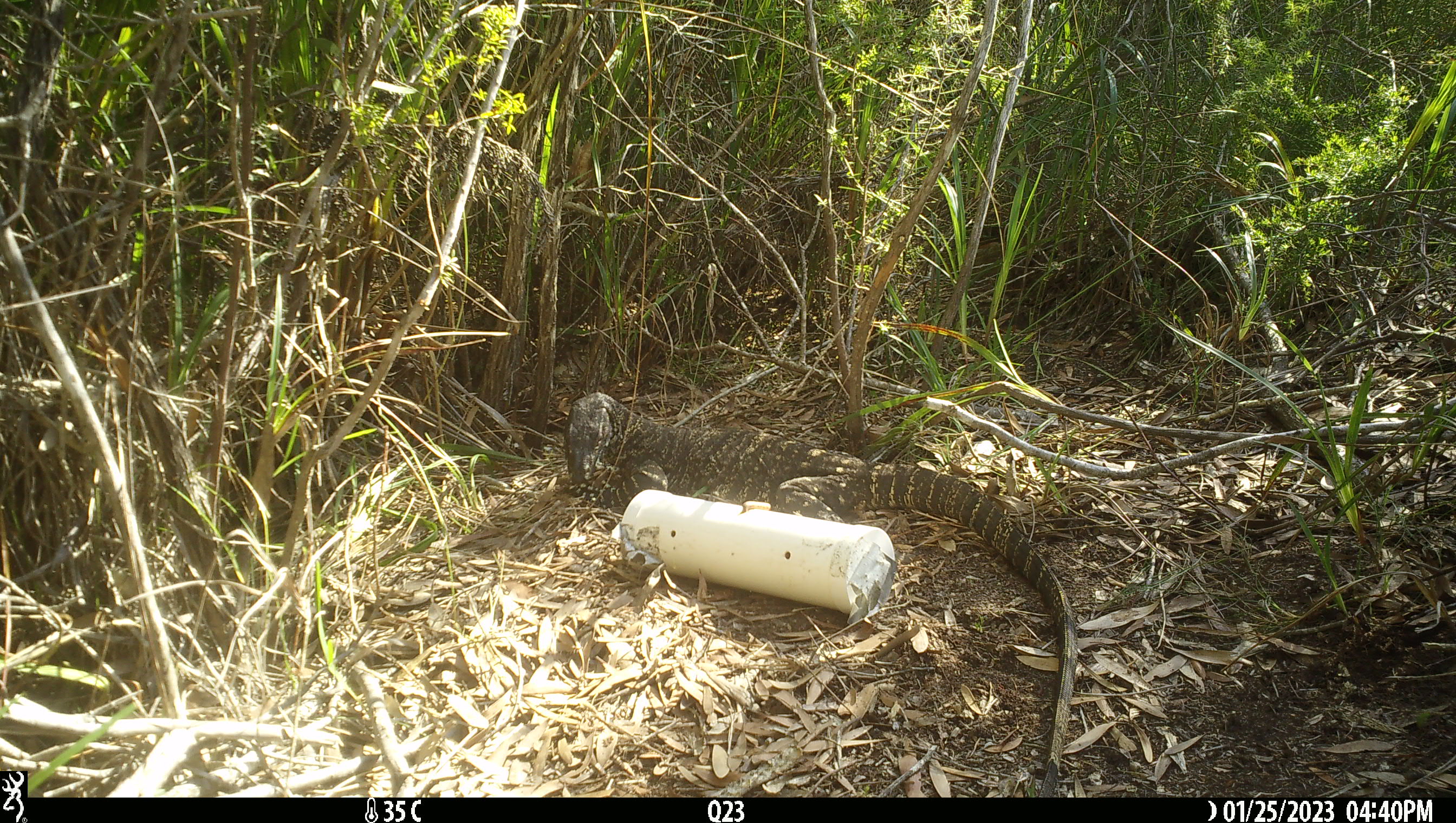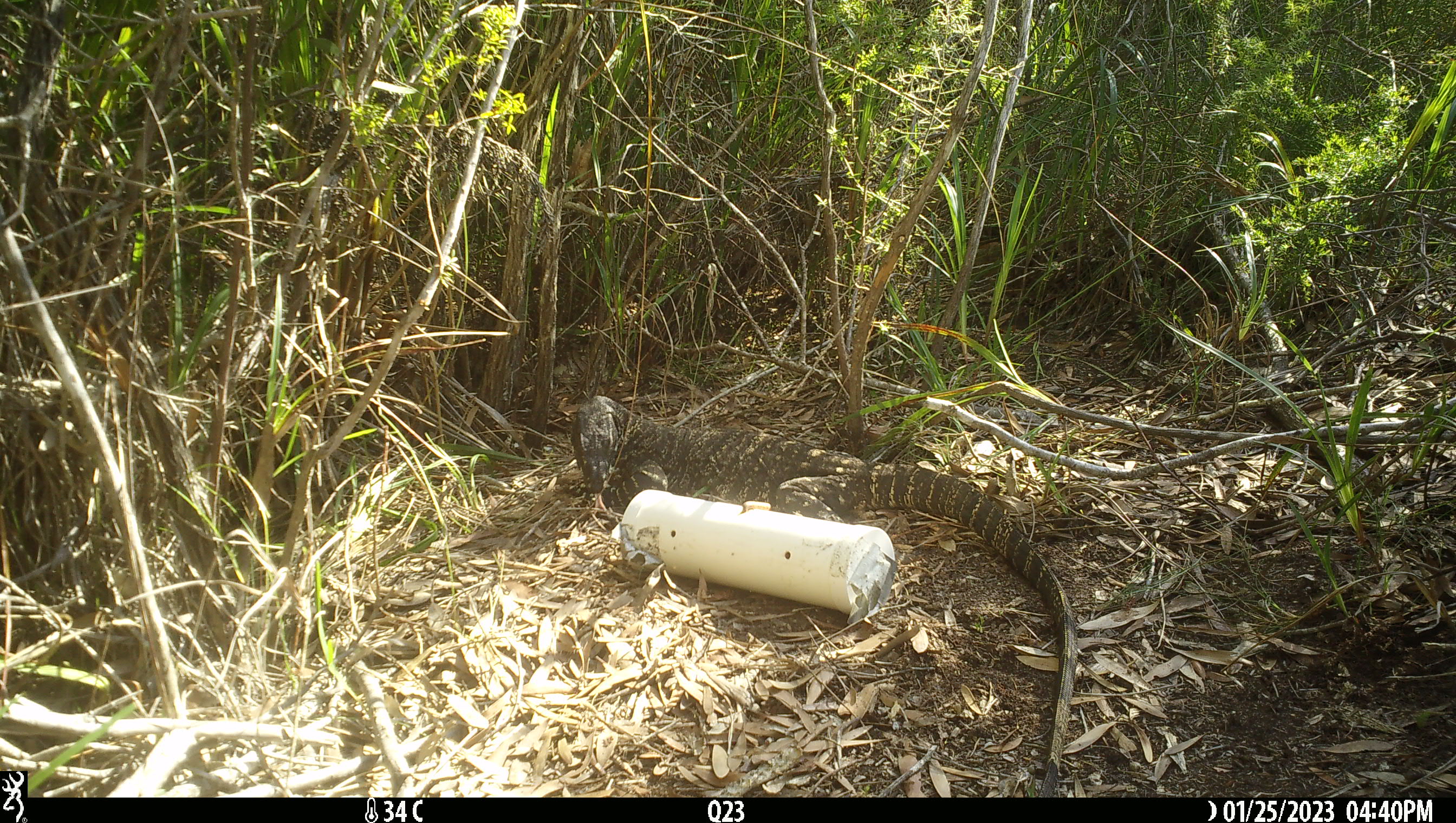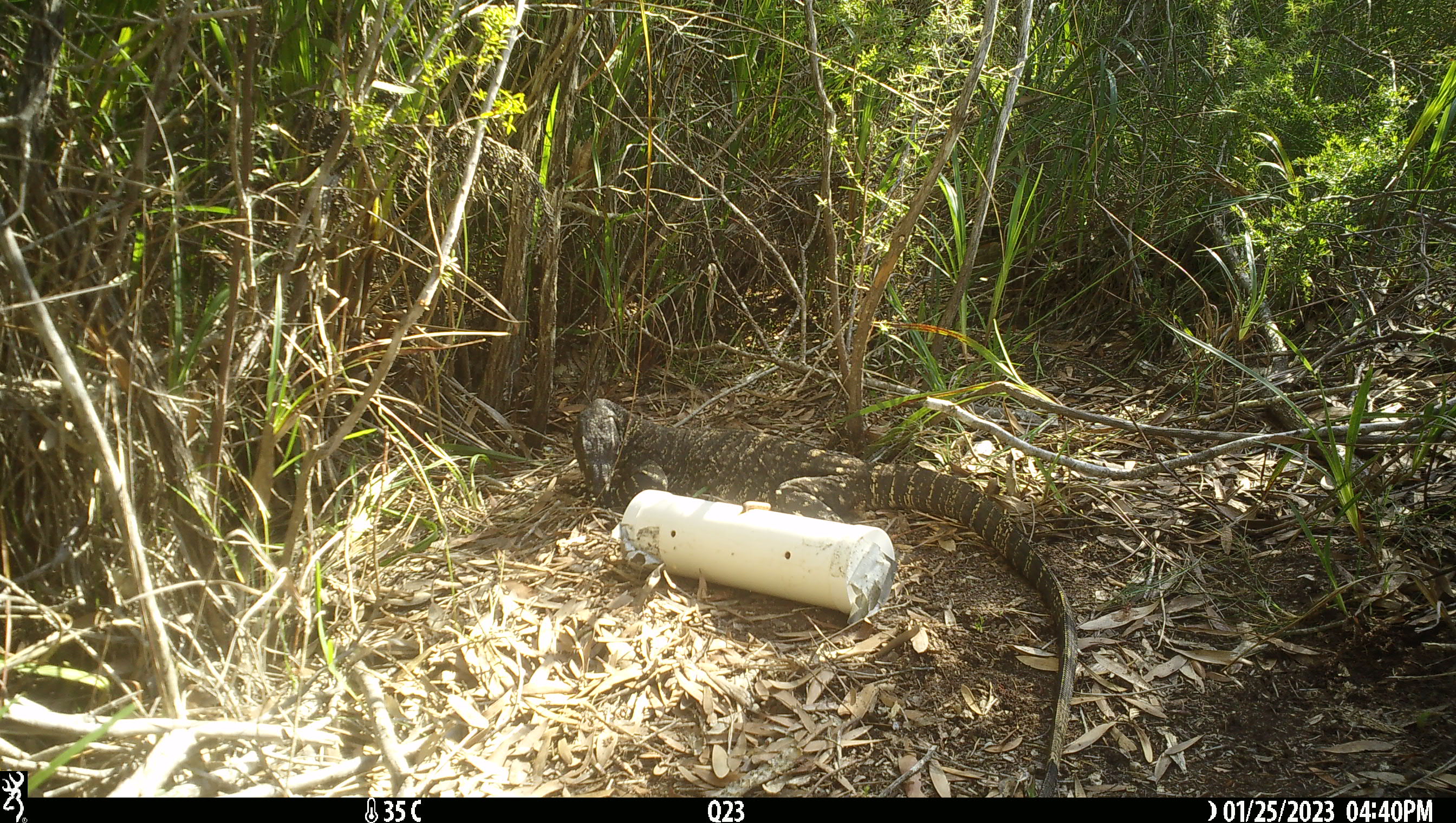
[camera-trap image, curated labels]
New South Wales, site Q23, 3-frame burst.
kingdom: Animalia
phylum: Chordata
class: Reptilia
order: Squamata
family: Varanidae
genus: Varanus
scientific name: Varanus varius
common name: lace monitor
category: goanna